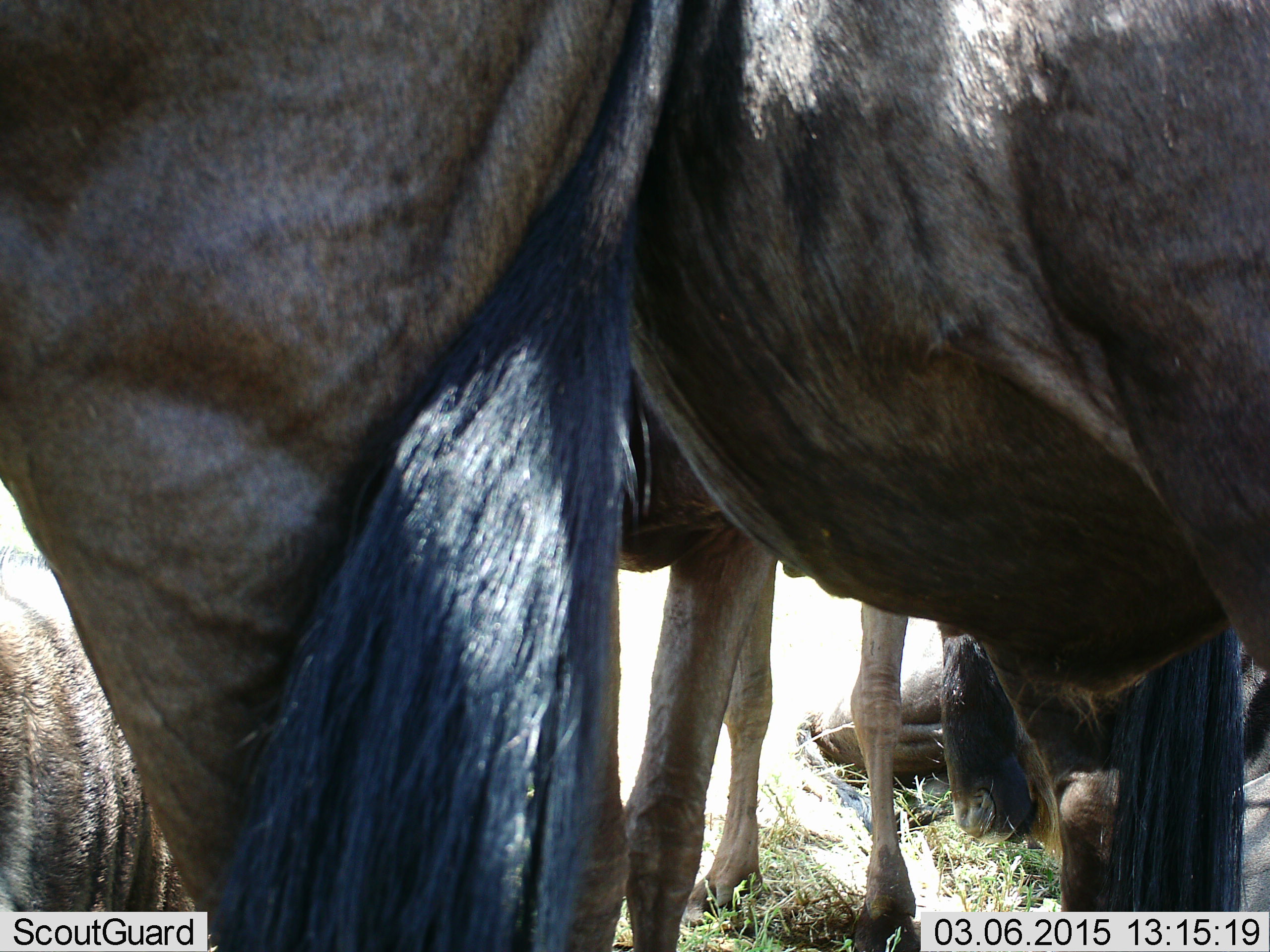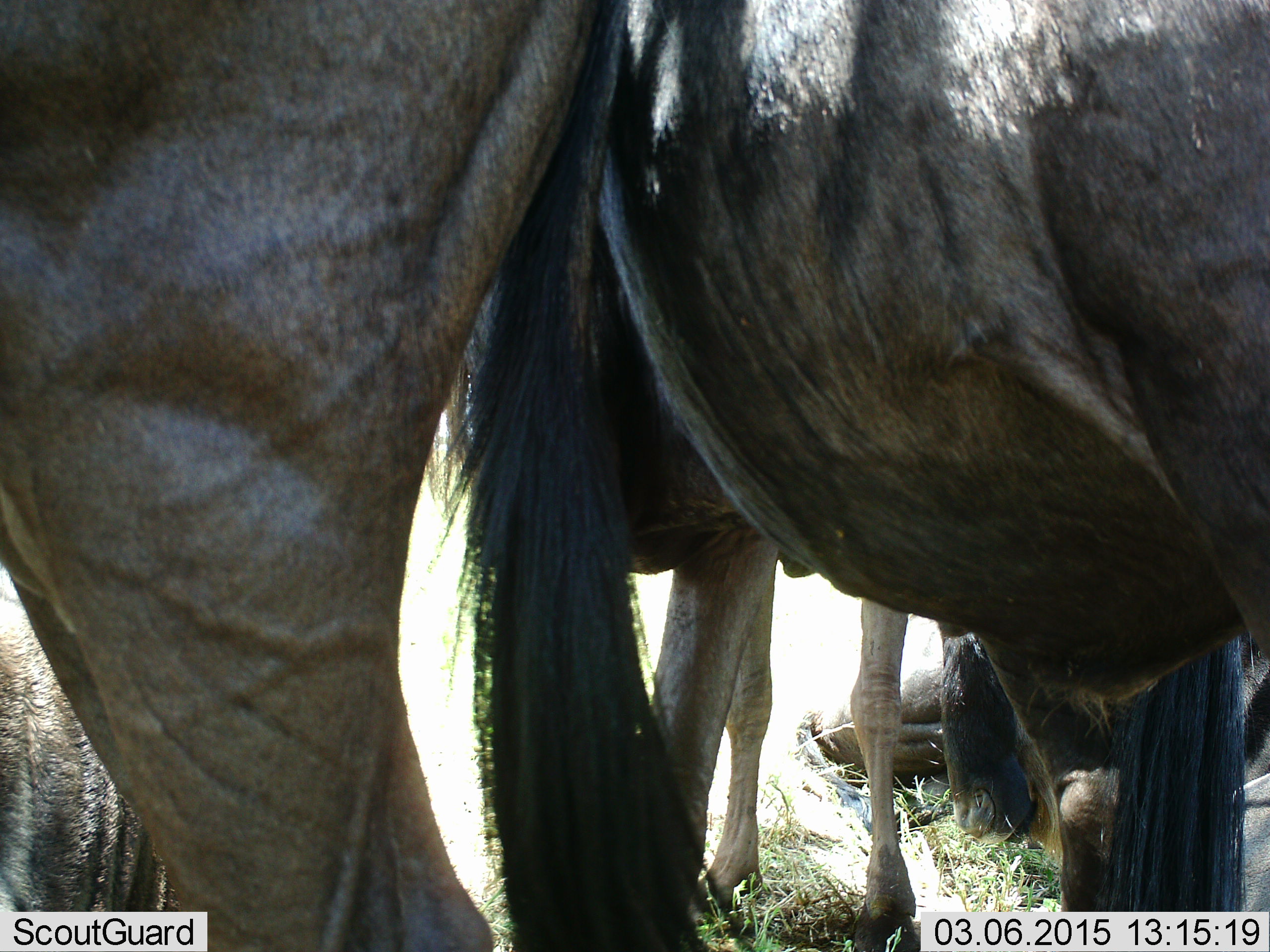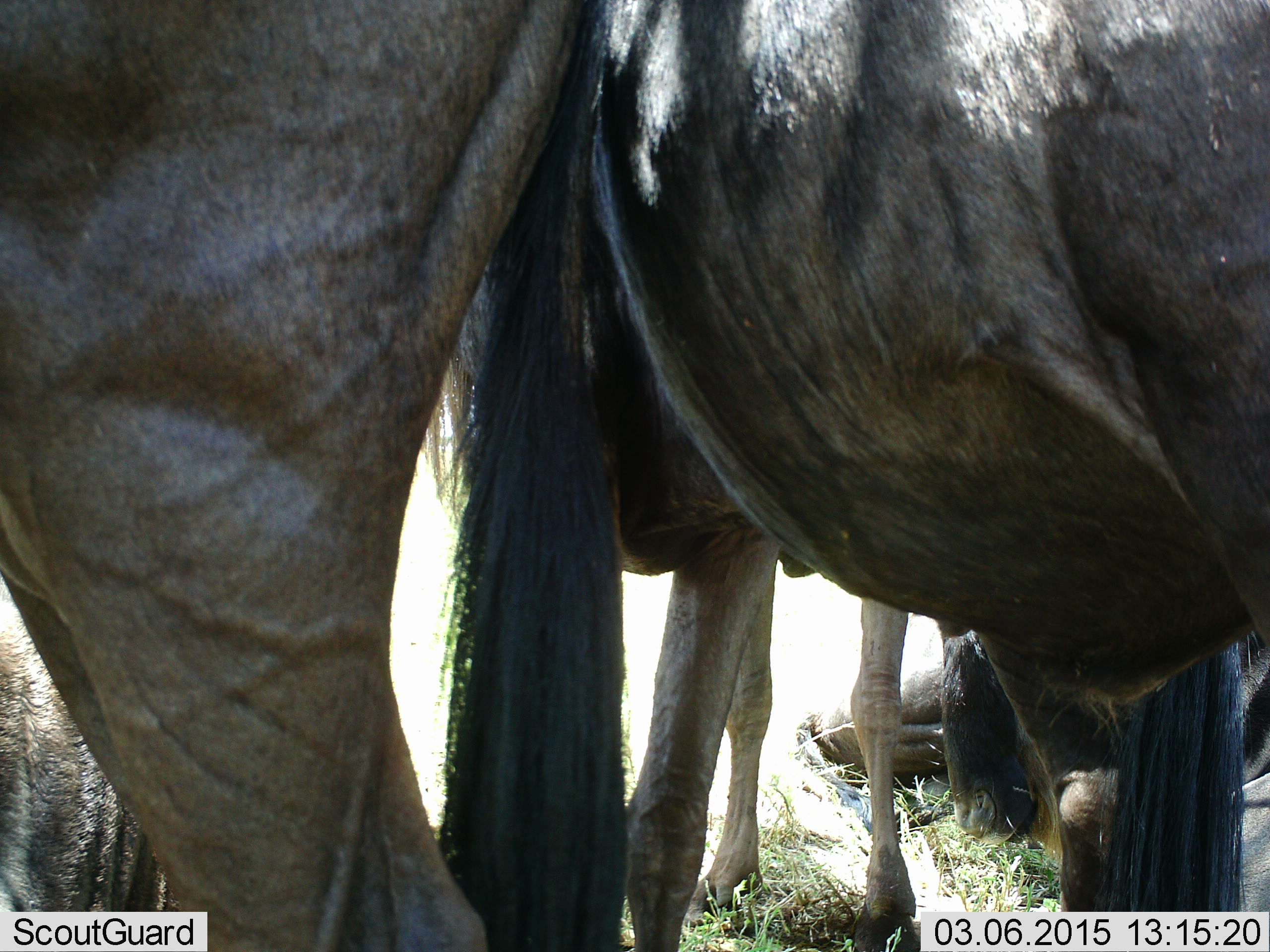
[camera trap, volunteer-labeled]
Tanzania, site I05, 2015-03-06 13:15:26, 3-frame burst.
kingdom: Animalia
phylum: Chordata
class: Mammalia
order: Artiodactyla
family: Bovidae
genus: Connochaetes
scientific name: Connochaetes taurinus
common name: blue wildebeest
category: wildebeest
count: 3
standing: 80%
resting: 70%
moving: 10%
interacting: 20%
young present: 0%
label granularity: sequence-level